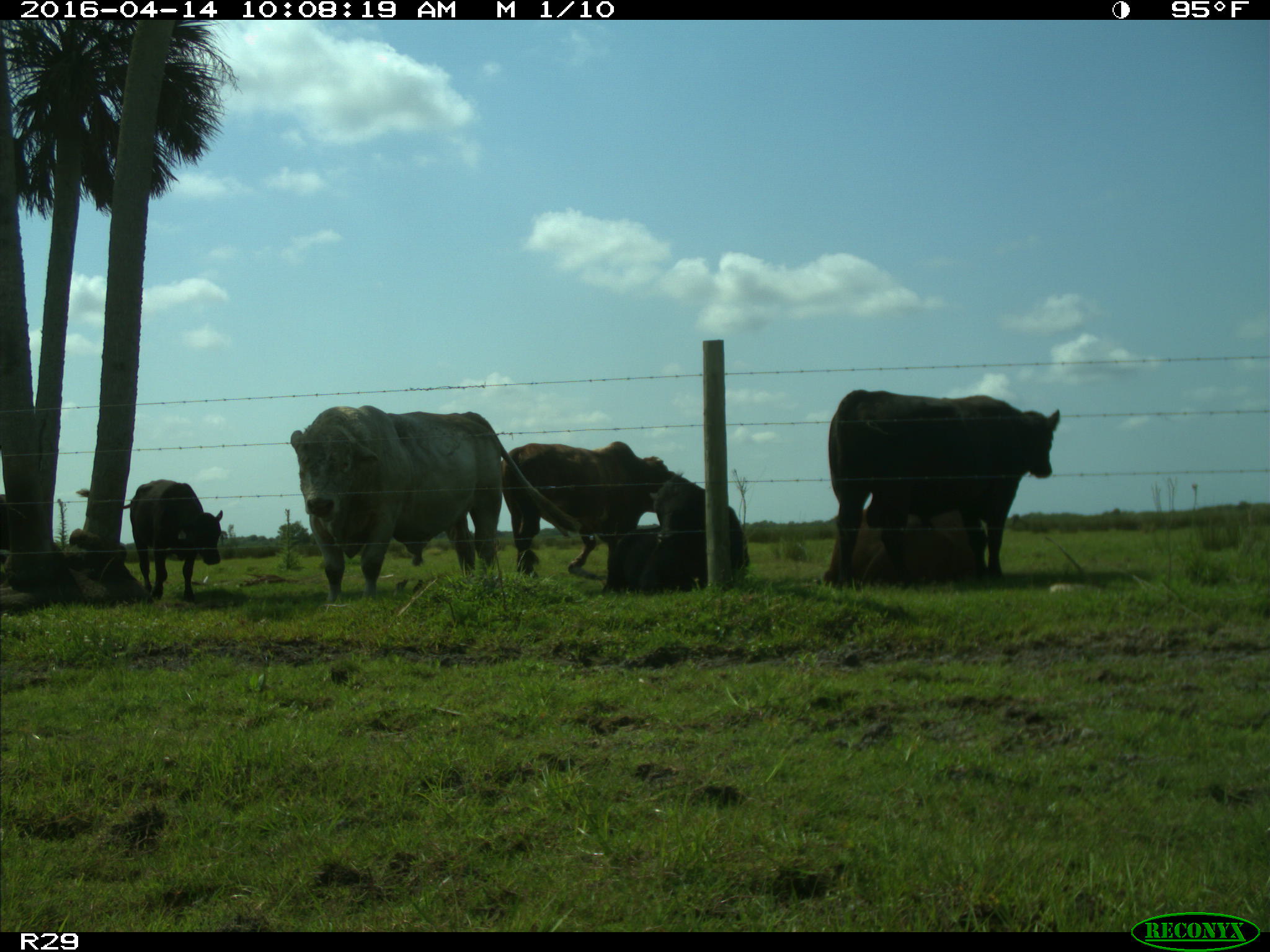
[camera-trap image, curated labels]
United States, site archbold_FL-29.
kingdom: Animalia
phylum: Chordata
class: Mammalia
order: Artiodactyla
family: Bovidae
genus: Bos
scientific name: Bos taurus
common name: domestic cow